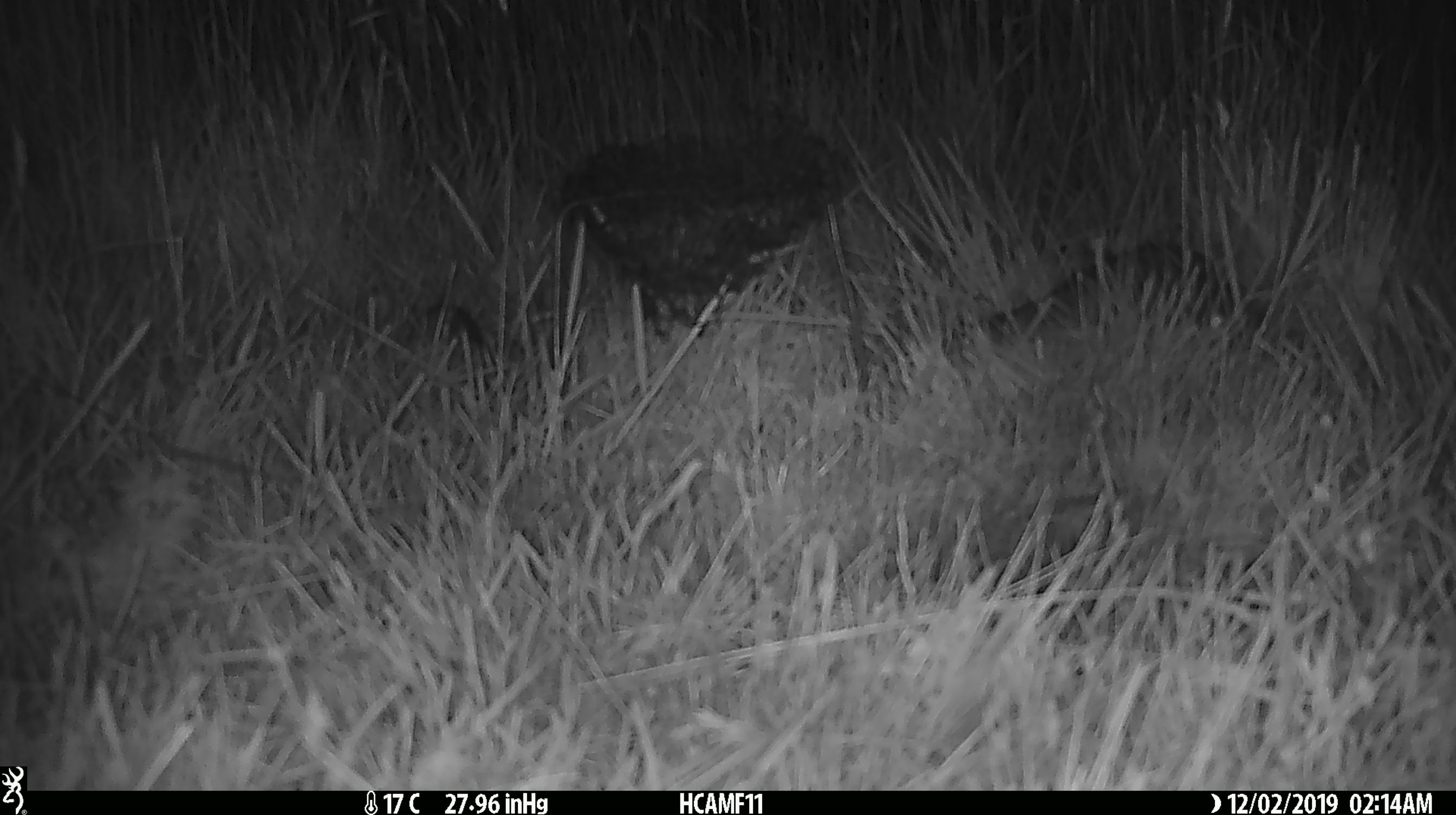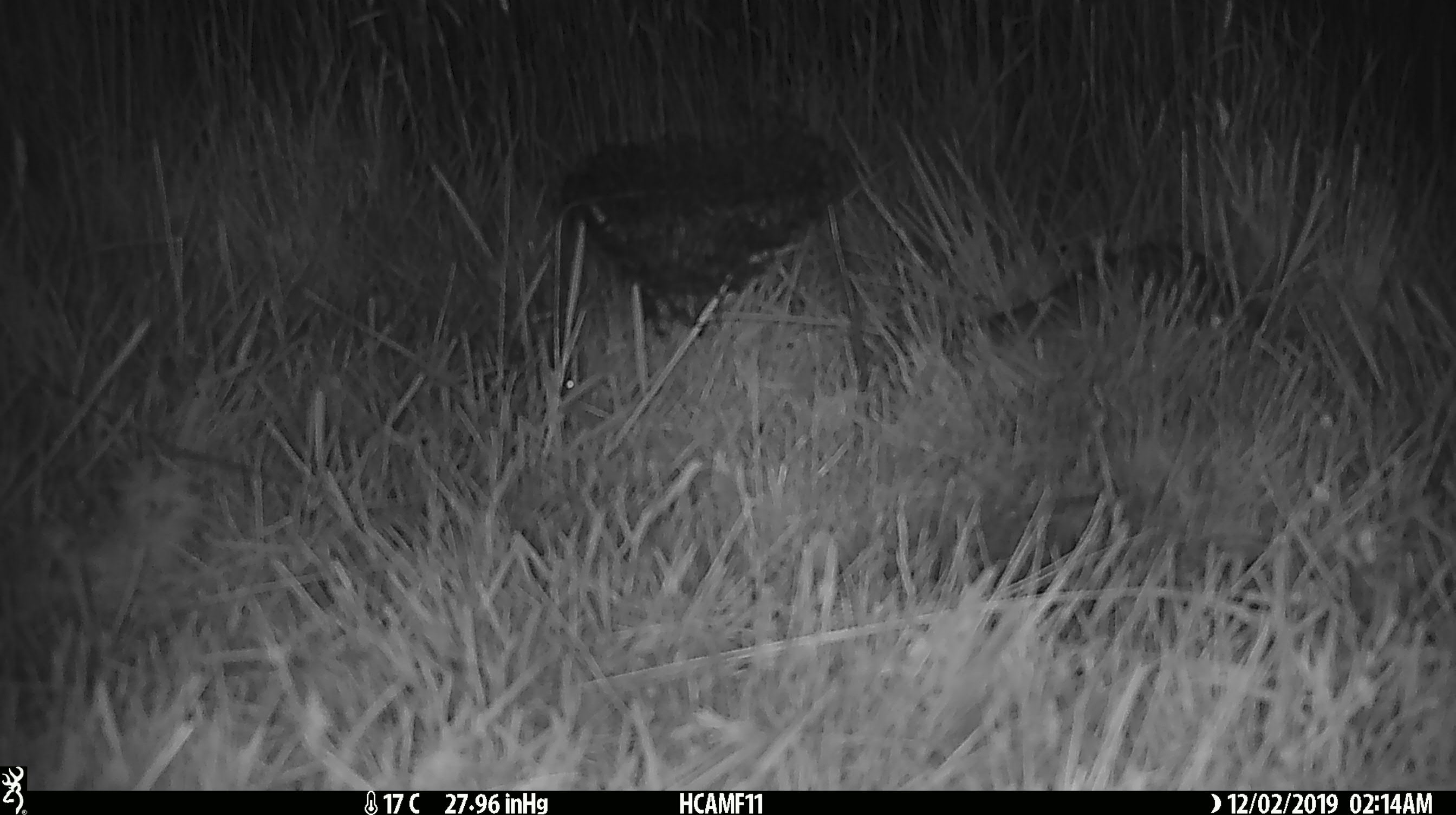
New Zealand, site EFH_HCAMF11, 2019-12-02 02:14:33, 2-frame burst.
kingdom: Animalia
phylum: Chordata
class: Mammalia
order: Rodentia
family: Muridae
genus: Mus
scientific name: Mus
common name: mouse